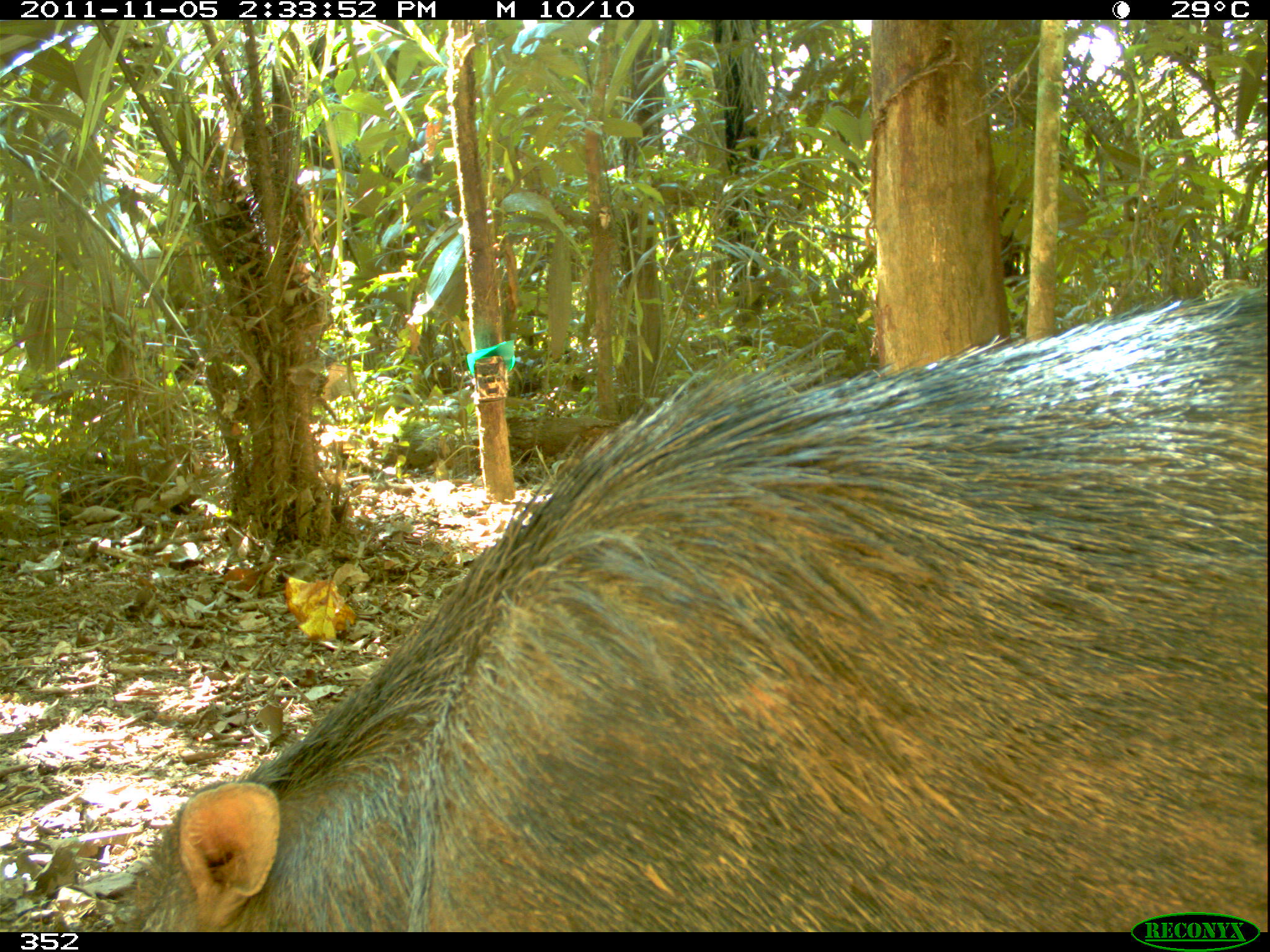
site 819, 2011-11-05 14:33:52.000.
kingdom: Animalia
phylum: Chordata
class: Mammalia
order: Artiodactyla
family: Tayassuidae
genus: Tayassu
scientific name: Tayassu pecari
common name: white-lipped peccary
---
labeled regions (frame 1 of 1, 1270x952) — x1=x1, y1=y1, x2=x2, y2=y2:
tayassu pecari: x1=66, y1=284, x2=1270, y2=931